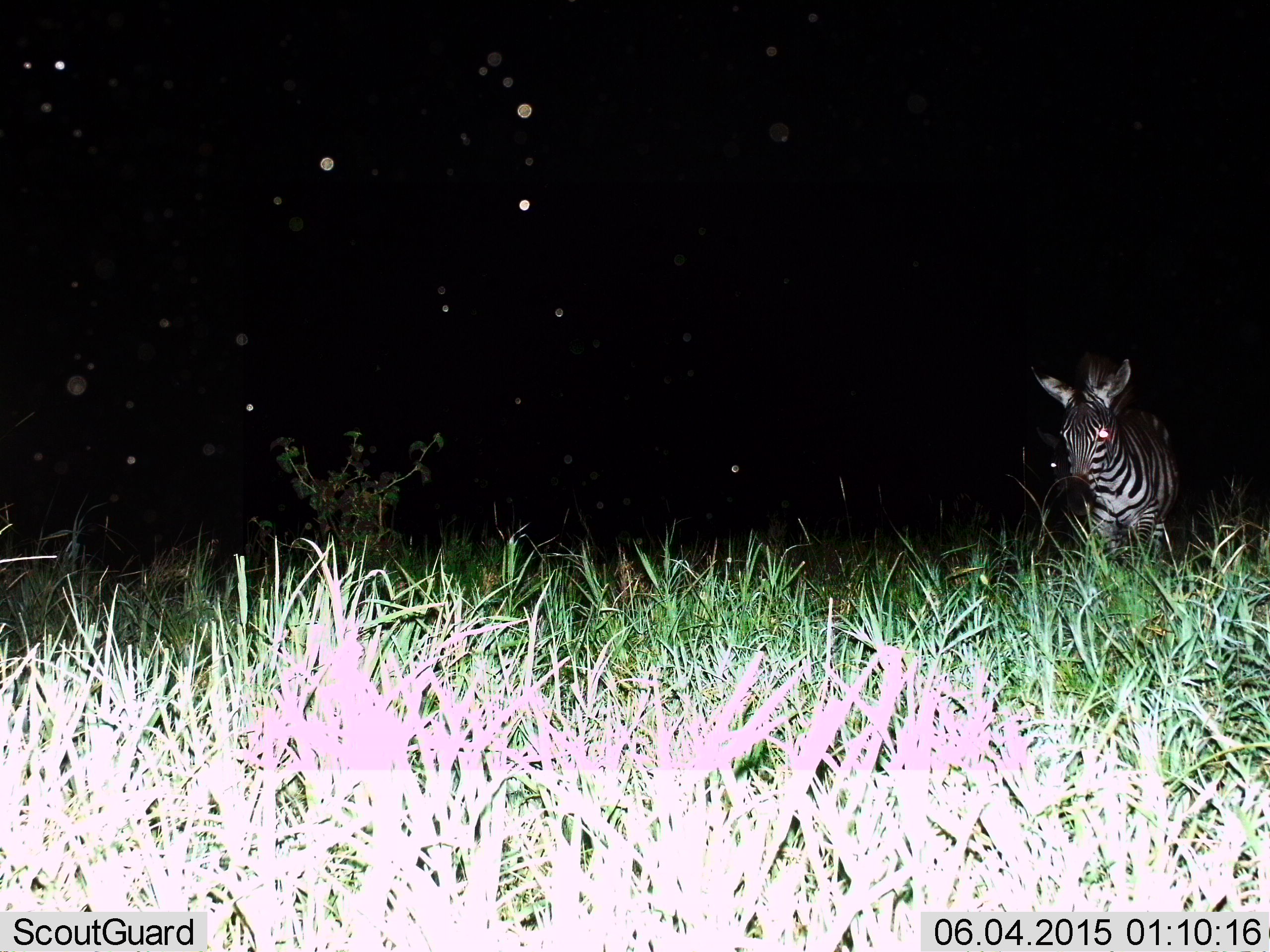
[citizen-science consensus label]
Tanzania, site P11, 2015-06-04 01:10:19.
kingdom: Animalia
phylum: Chordata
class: Mammalia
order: Perissodactyla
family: Equidae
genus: Equus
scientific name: Equus quagga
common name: plains zebra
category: zebra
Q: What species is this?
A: Zebra (plains zebra) (Equus quagga).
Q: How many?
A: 1.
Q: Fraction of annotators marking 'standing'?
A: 70%.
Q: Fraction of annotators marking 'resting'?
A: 0%.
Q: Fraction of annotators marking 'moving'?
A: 30%.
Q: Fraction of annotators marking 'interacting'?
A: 0%.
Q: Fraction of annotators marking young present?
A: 0%.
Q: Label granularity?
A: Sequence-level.